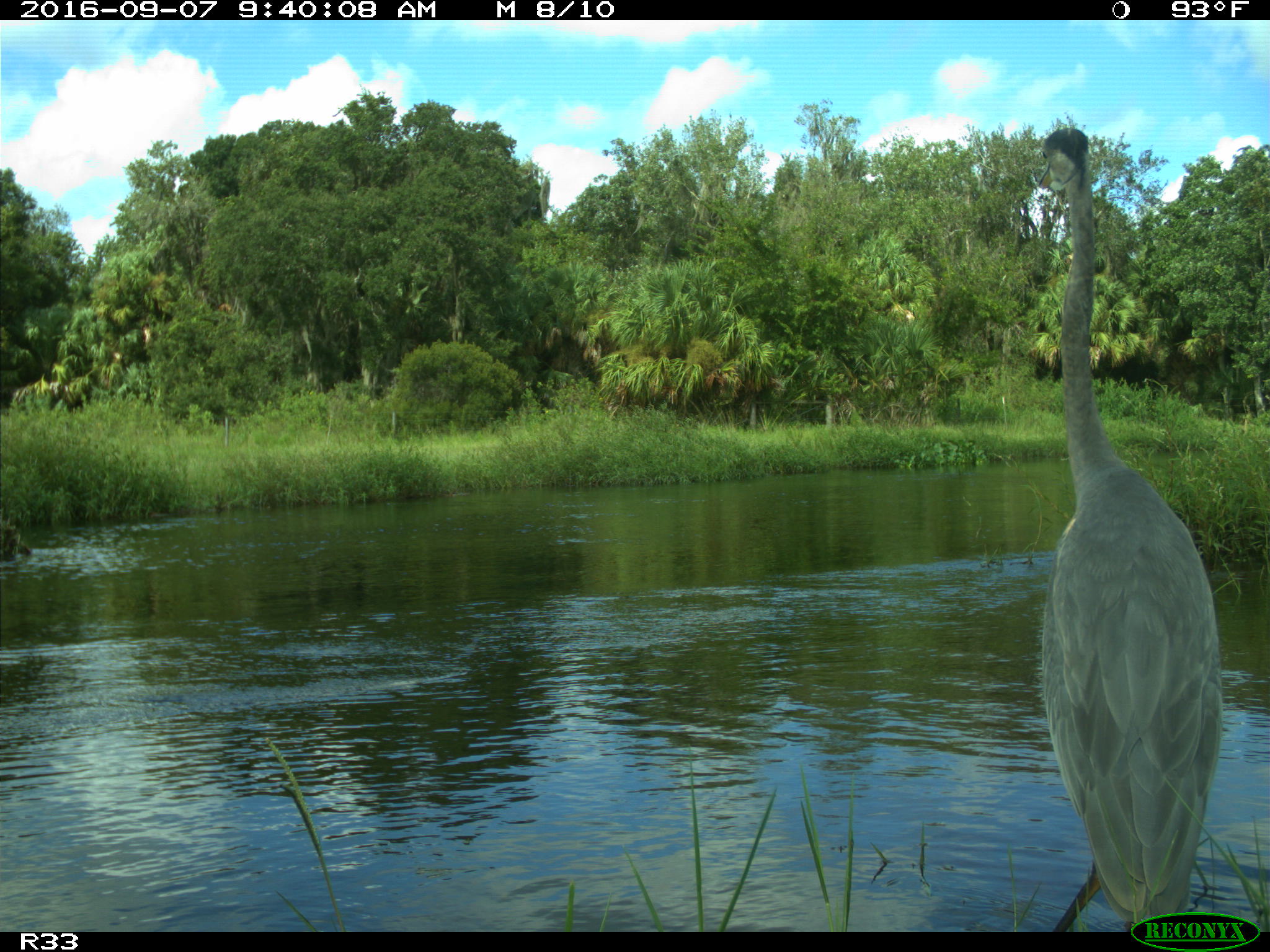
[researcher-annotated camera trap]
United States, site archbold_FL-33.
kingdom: Animalia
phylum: Chordata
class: Aves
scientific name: Aves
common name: birds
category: unidentified bird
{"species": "unidentified bird (birds) (Aves)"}